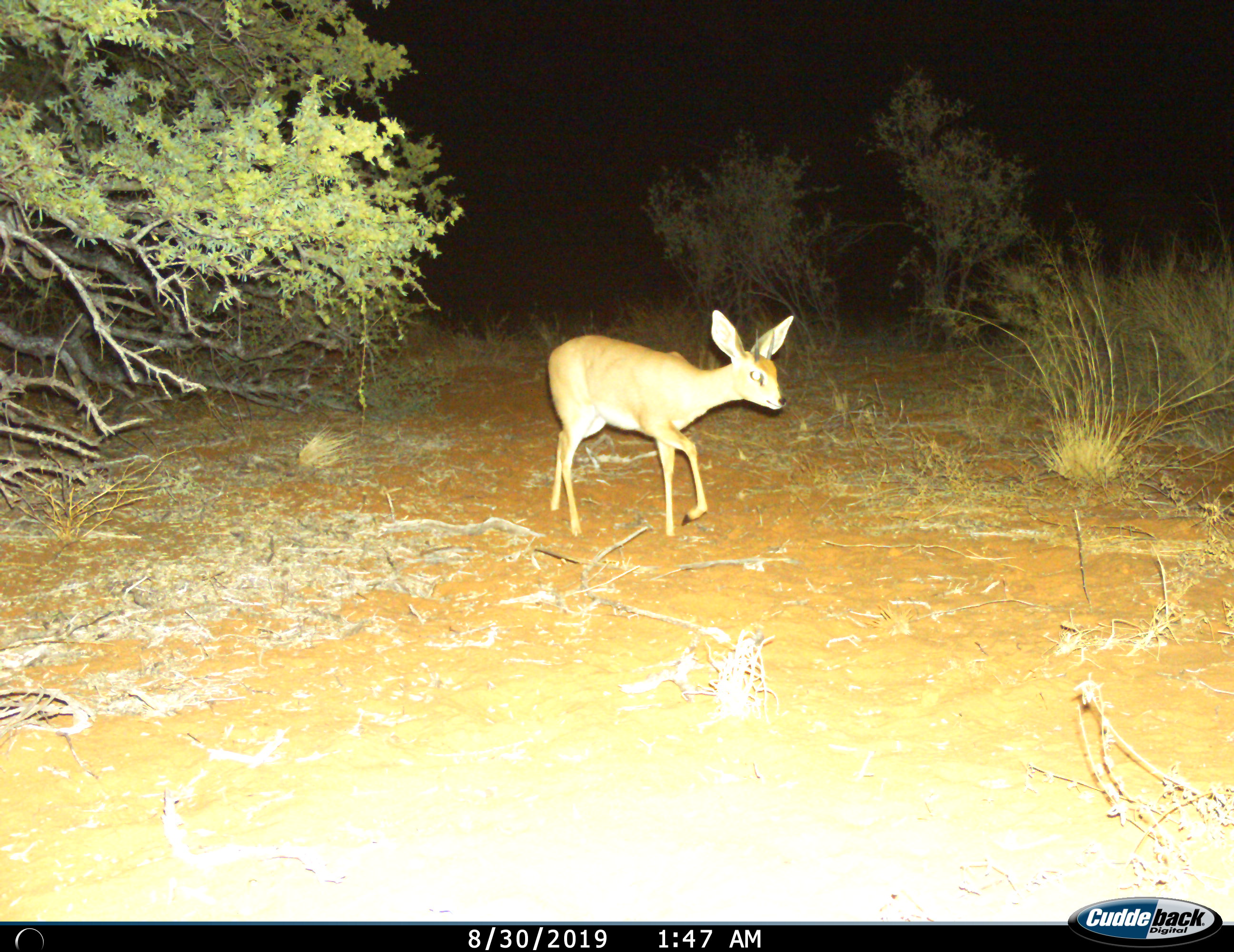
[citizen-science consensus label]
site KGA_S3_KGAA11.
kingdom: Animalia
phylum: Chordata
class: Mammalia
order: Artiodactyla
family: Bovidae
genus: Raphicerus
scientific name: Raphicerus campestris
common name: steenbok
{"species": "steenbok (Raphicerus campestris)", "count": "1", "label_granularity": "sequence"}